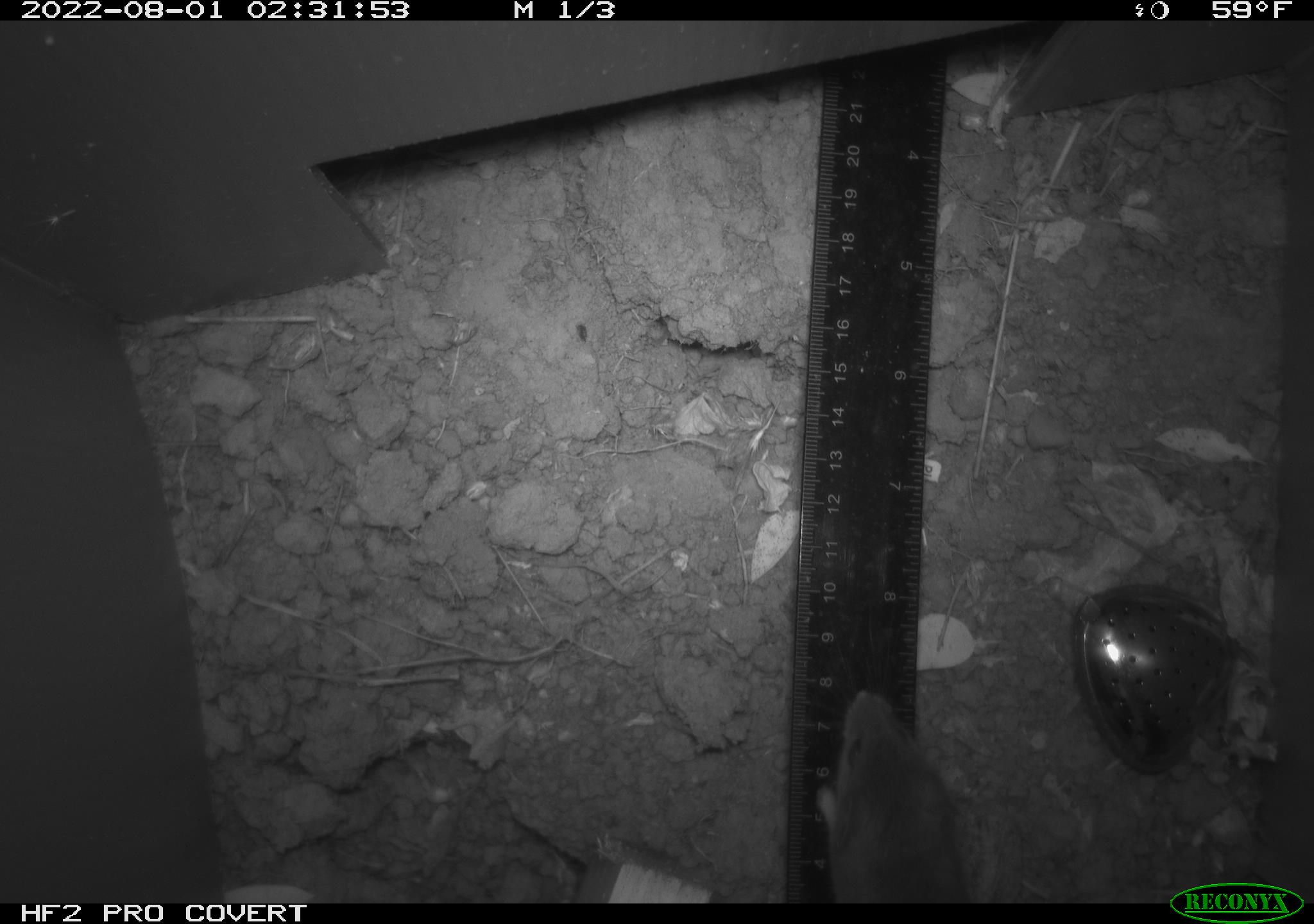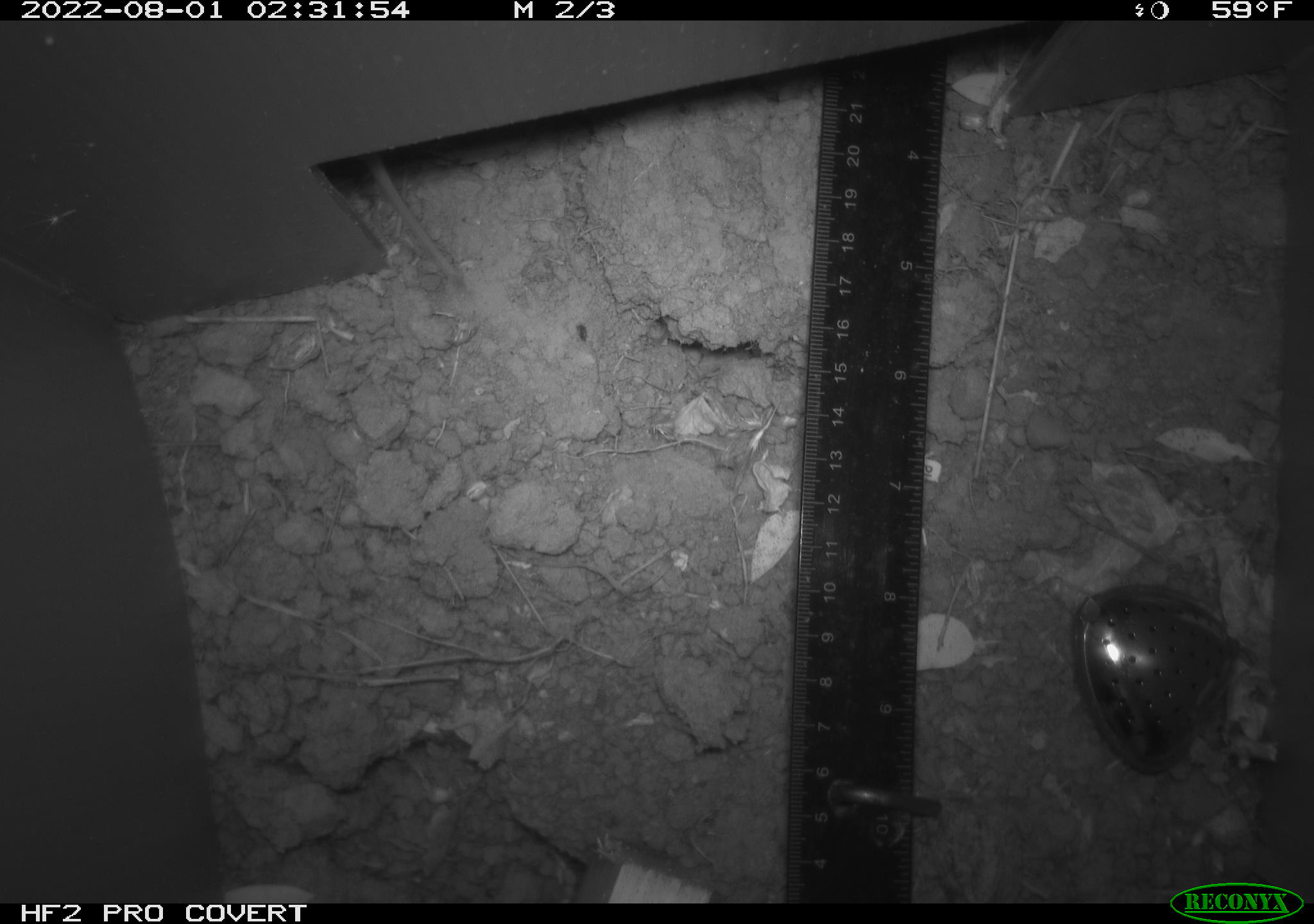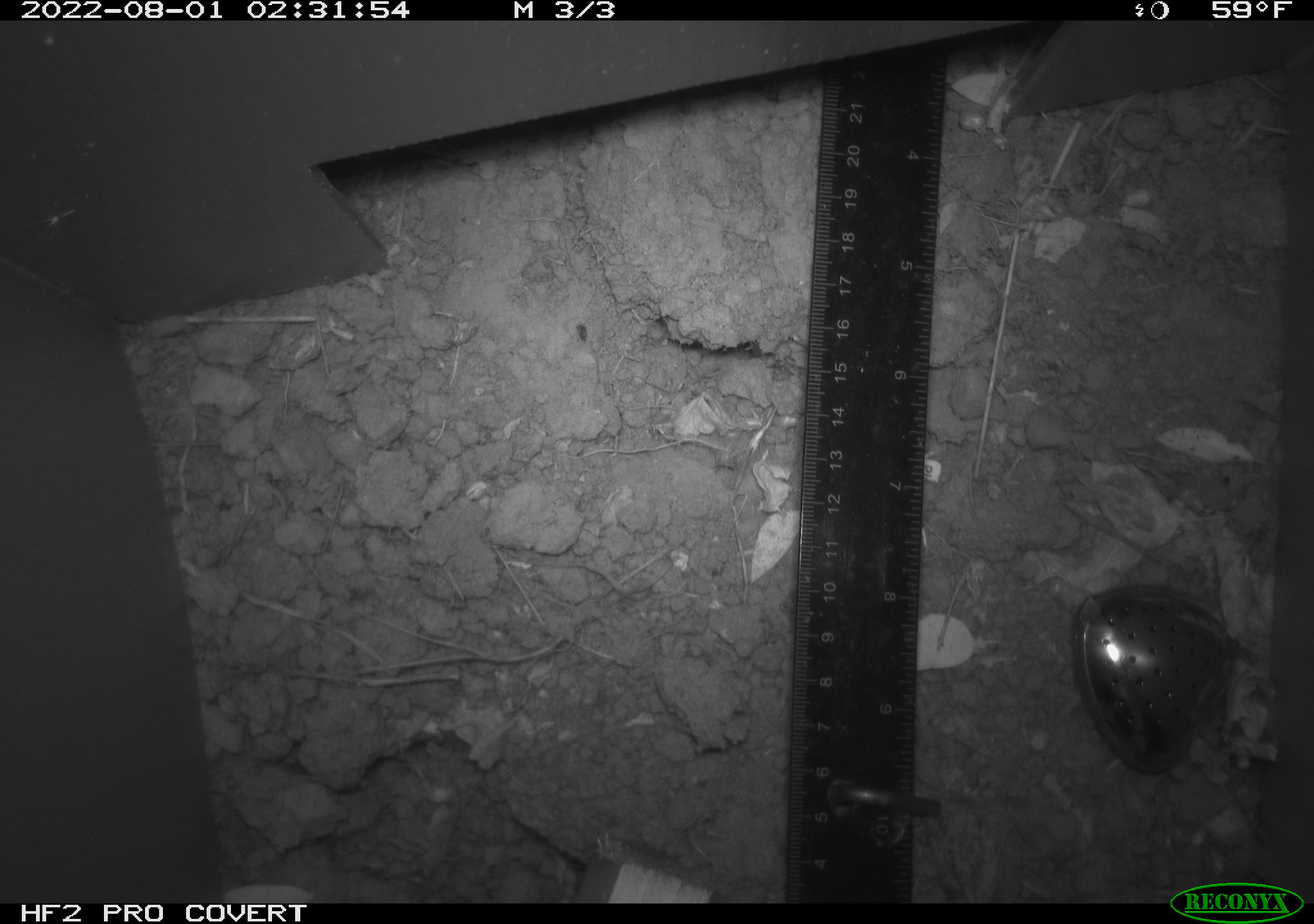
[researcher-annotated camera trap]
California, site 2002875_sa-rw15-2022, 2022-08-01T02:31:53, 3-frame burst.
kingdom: Animalia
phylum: Chordata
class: Mammalia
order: Rodentia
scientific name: Rodentia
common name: mouse species